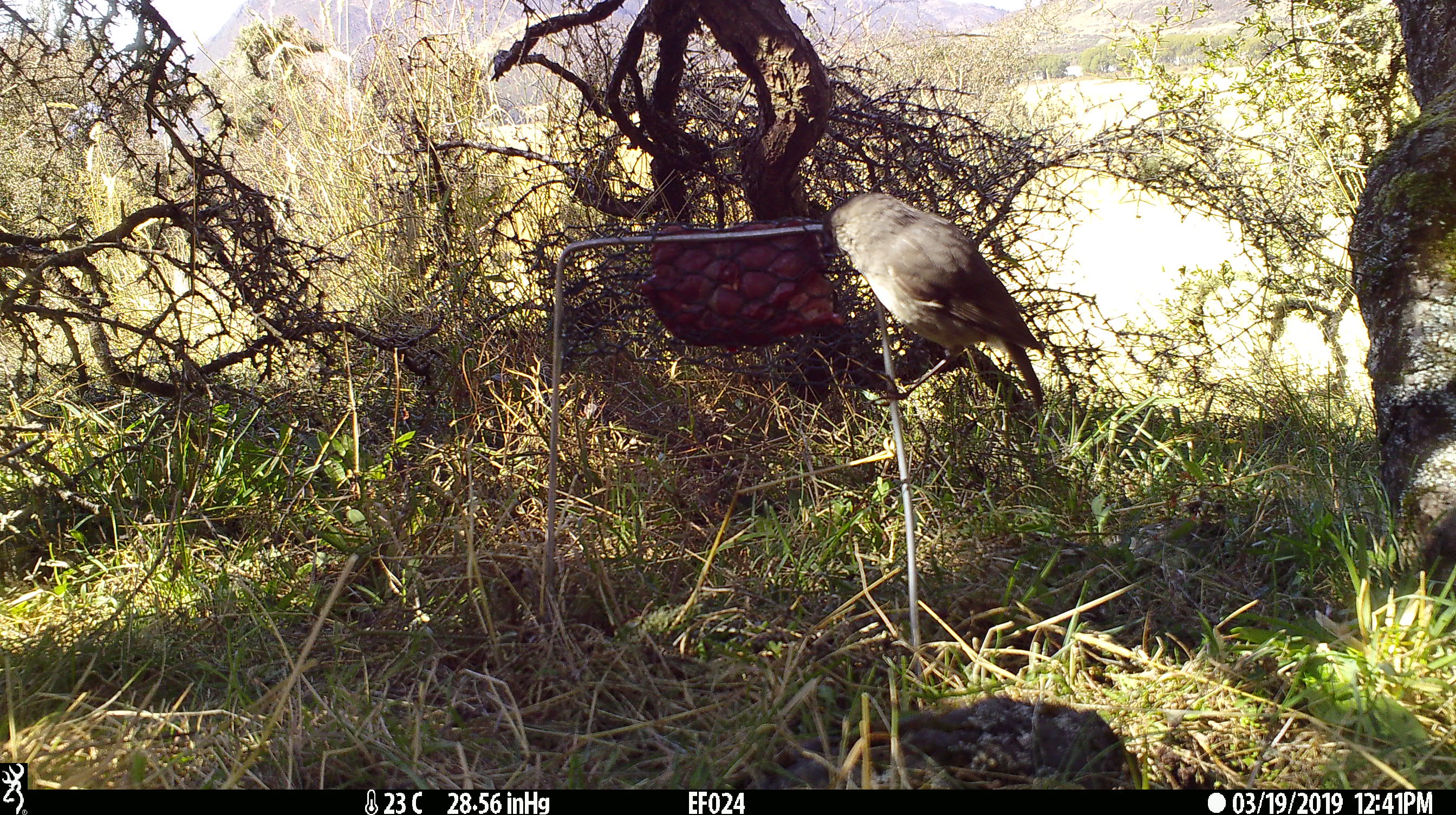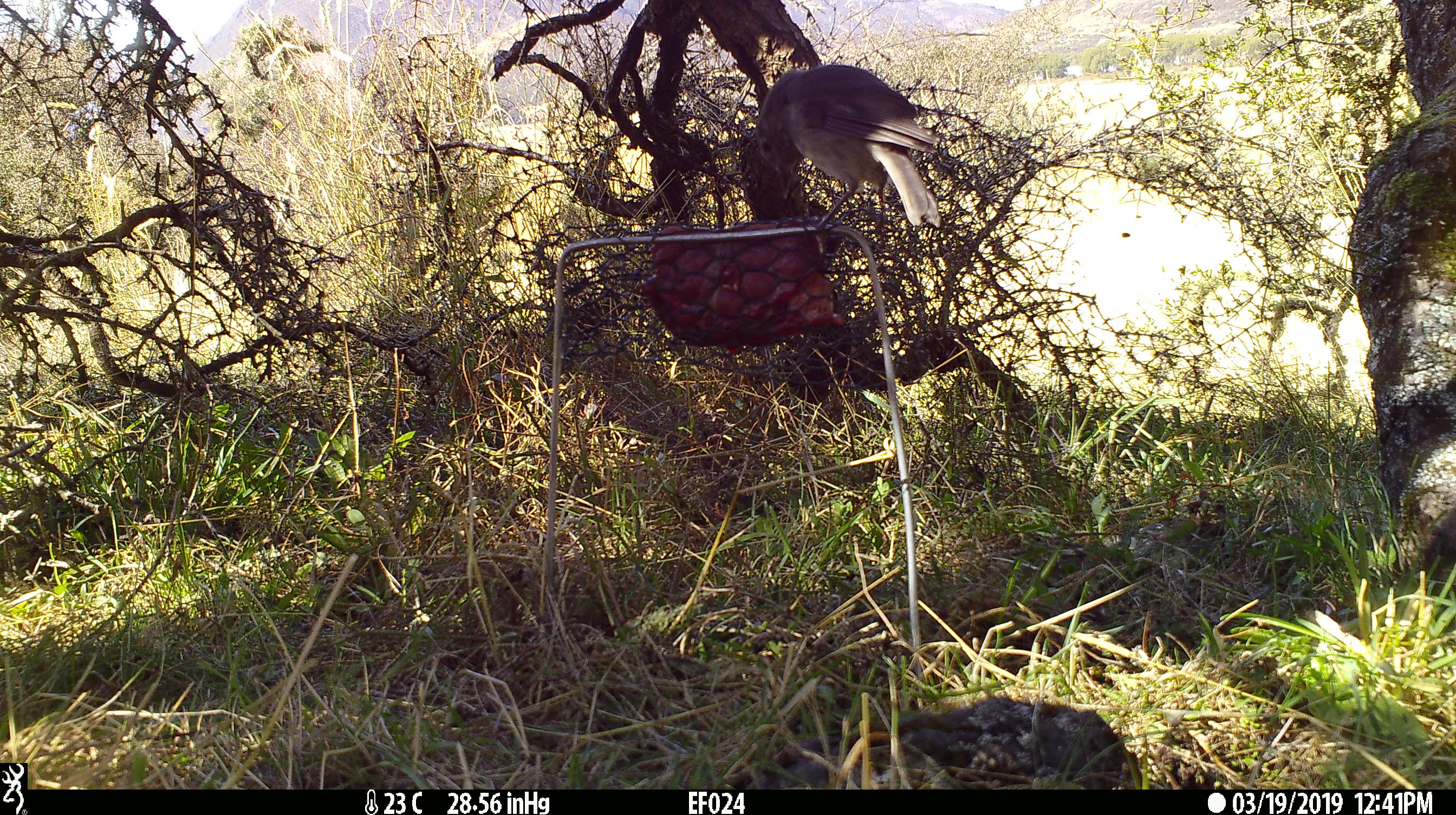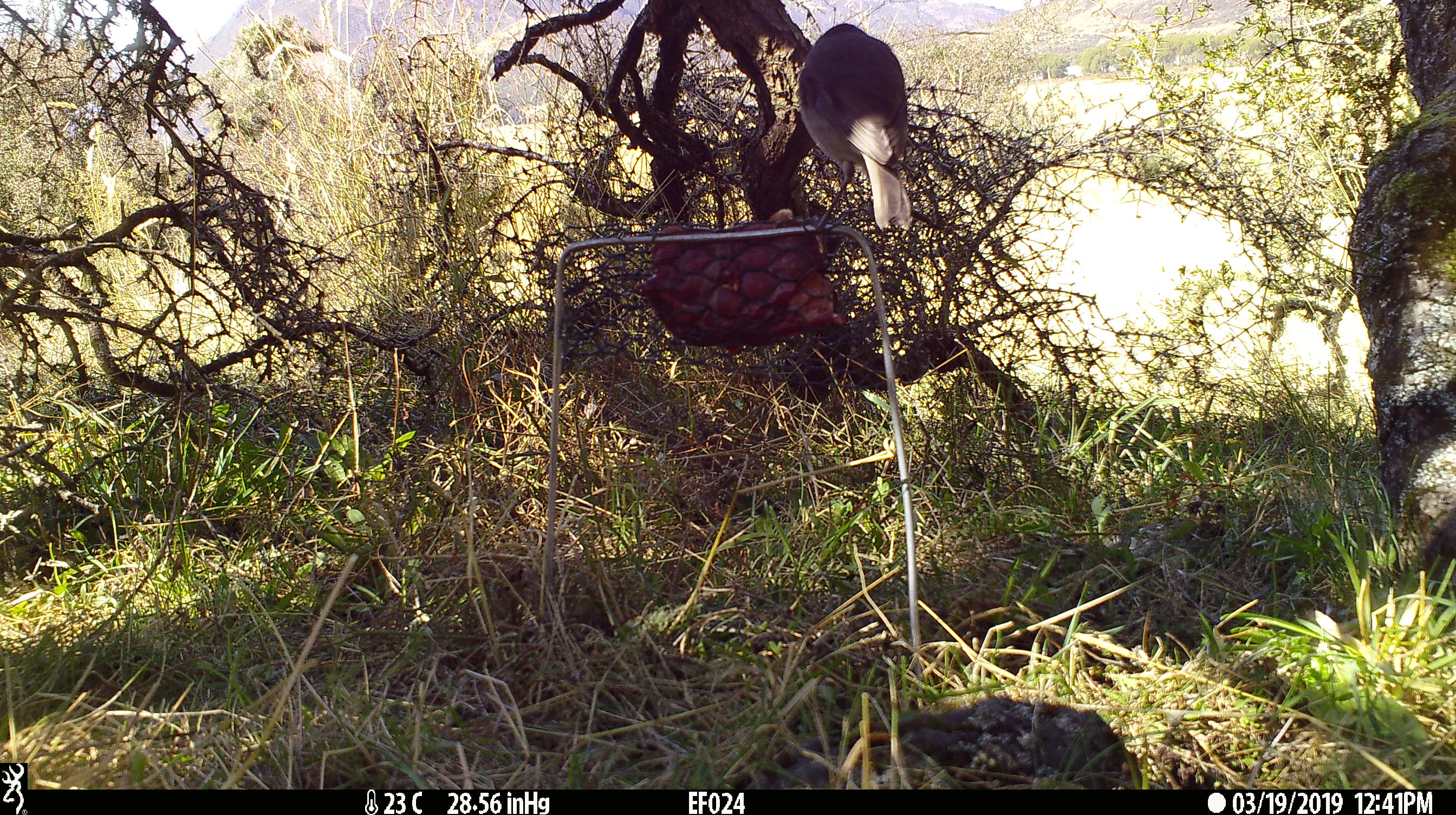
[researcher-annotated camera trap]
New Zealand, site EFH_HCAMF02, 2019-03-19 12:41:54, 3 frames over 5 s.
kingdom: Animalia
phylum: Chordata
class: Aves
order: Passeriformes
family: Petroicidae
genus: Petroica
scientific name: Petroica australis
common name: new zealand robin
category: robin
Robin (new zealand robin) (Petroica australis).